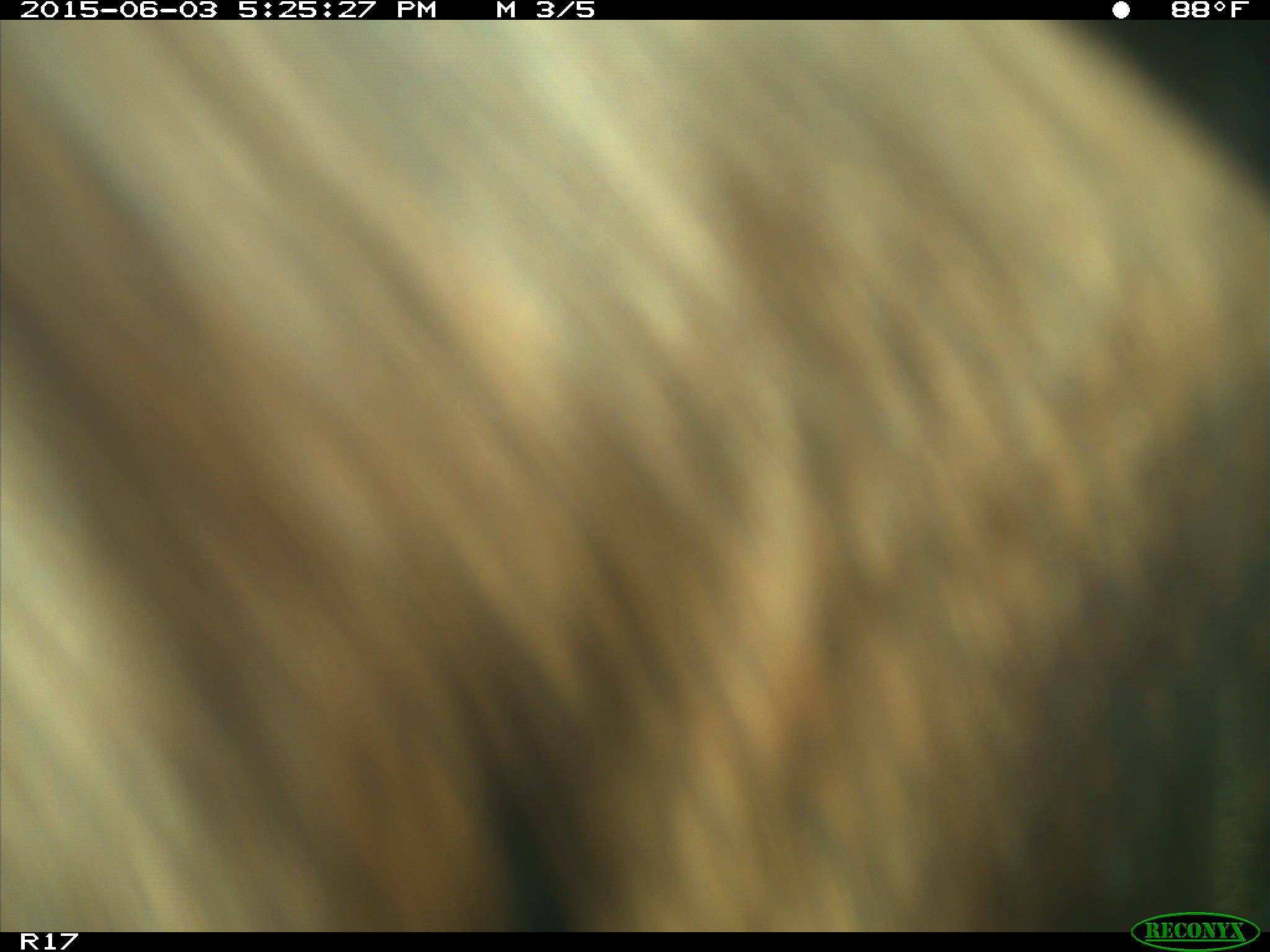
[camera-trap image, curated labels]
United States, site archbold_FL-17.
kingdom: Animalia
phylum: Chordata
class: Mammalia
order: Artiodactyla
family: Bovidae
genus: Bos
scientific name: Bos taurus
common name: domestic cow